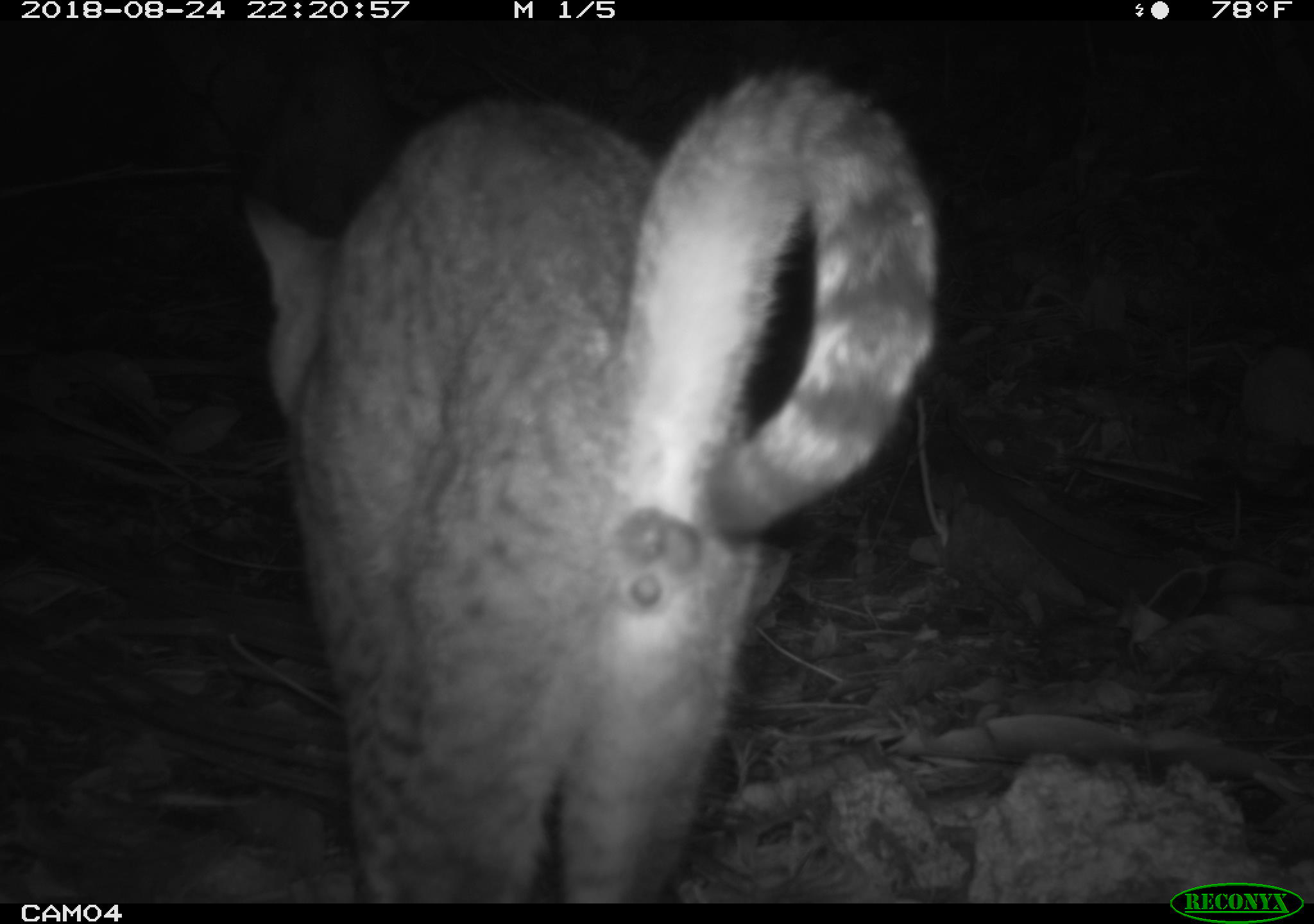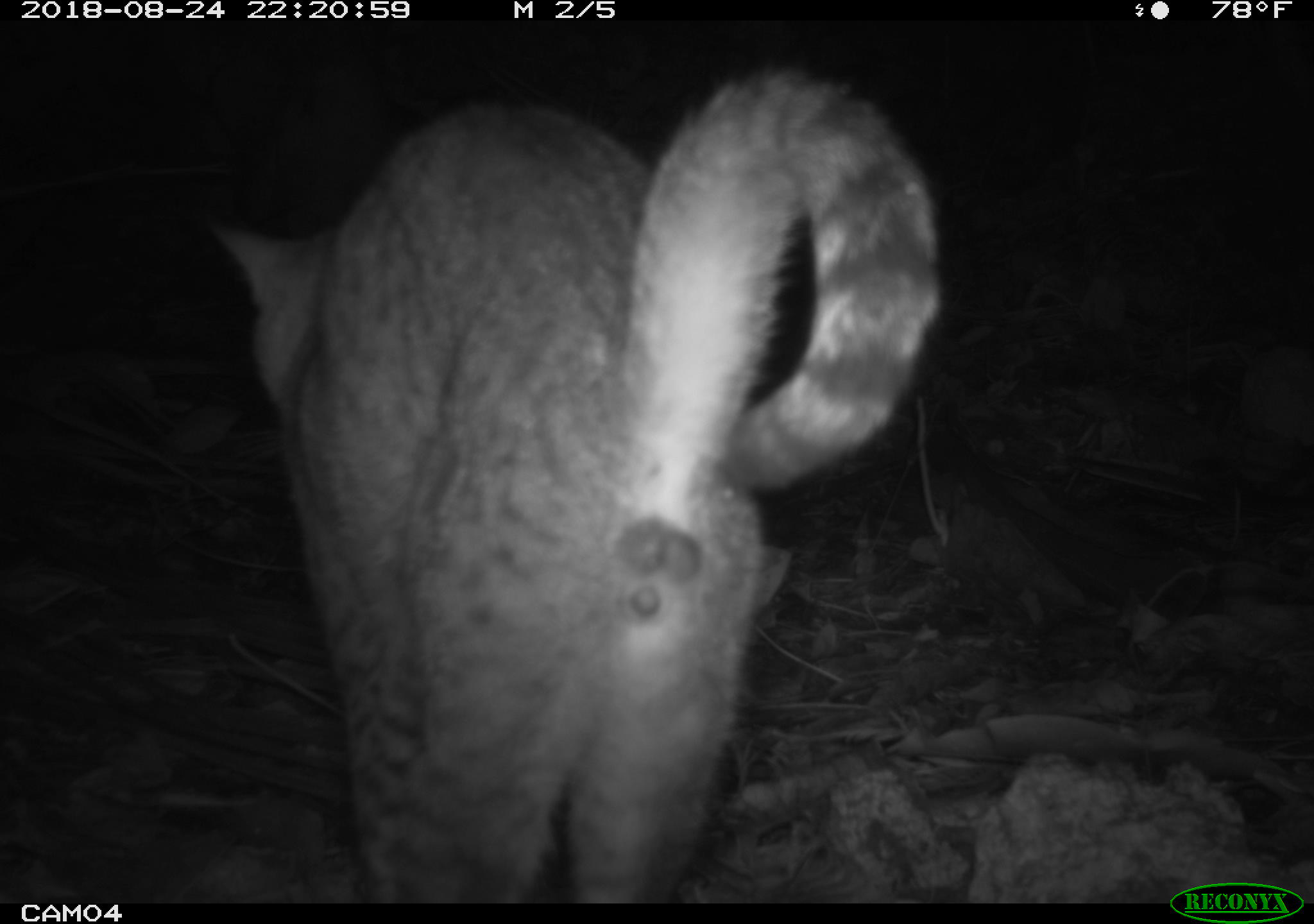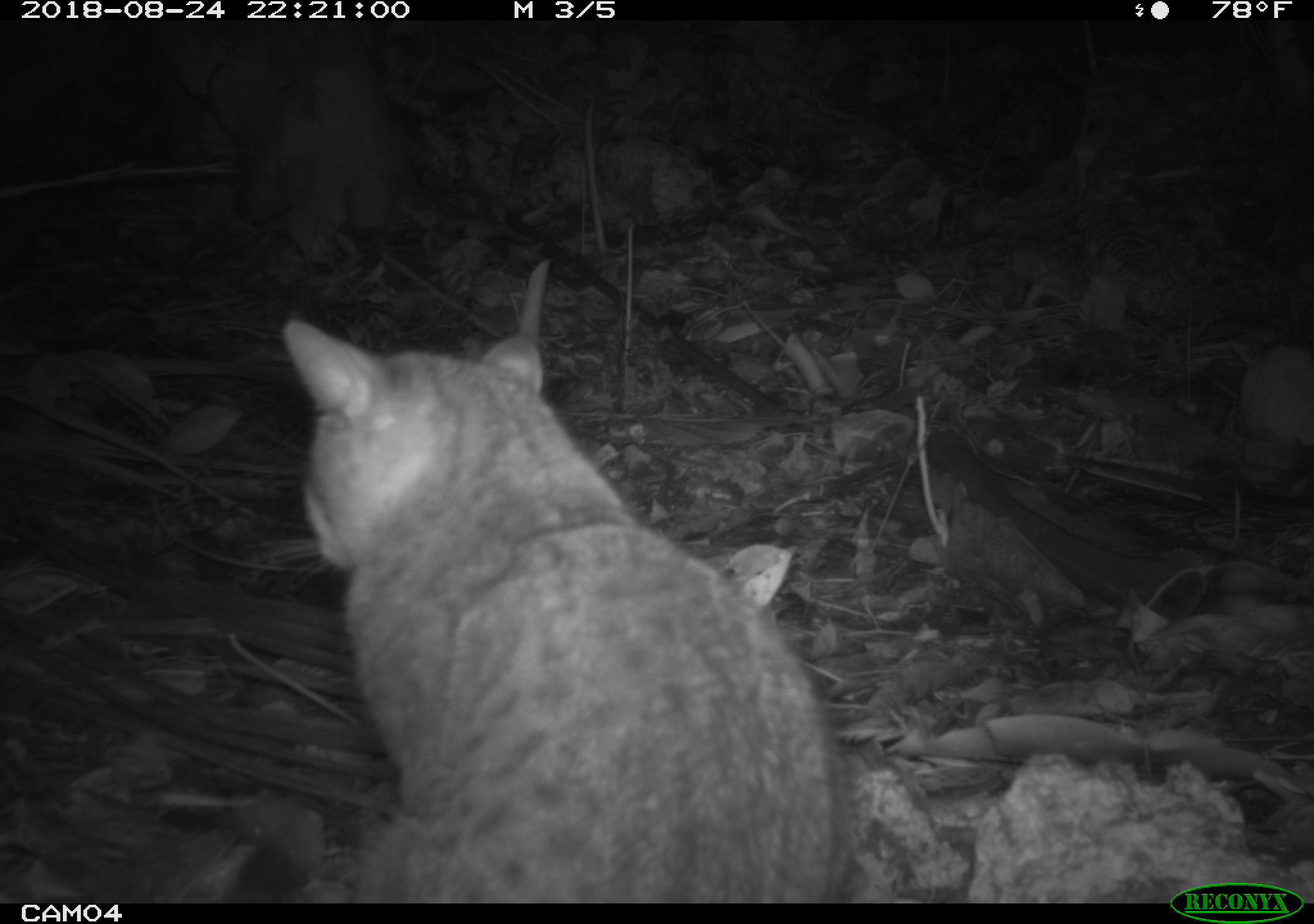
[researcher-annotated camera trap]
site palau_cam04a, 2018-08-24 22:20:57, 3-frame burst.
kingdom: Animalia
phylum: Chordata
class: Mammalia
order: Carnivora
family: Felidae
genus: Felis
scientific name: Felis catus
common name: cat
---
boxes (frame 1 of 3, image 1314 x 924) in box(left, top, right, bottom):
cat: box(235, 71, 948, 902)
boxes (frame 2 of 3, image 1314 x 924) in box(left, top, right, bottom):
cat: box(199, 67, 950, 903)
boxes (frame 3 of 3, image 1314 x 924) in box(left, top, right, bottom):
cat: box(273, 265, 848, 890)